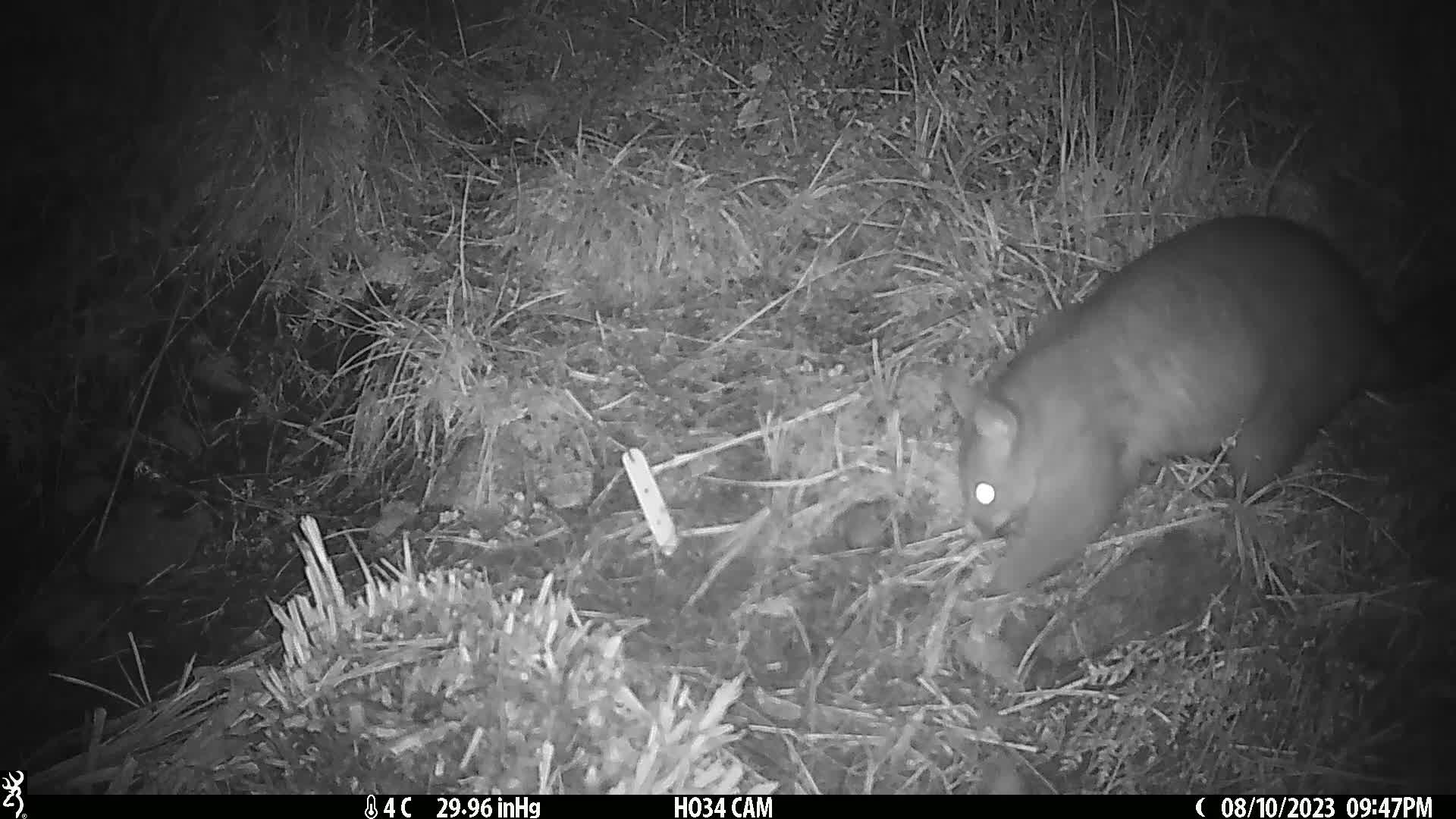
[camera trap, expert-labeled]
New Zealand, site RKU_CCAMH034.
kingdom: Animalia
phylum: Chordata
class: Mammalia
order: Diprotodontia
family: Phalangeridae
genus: Trichosurus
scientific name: Trichosurus vulpecula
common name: common brushtail possum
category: possum